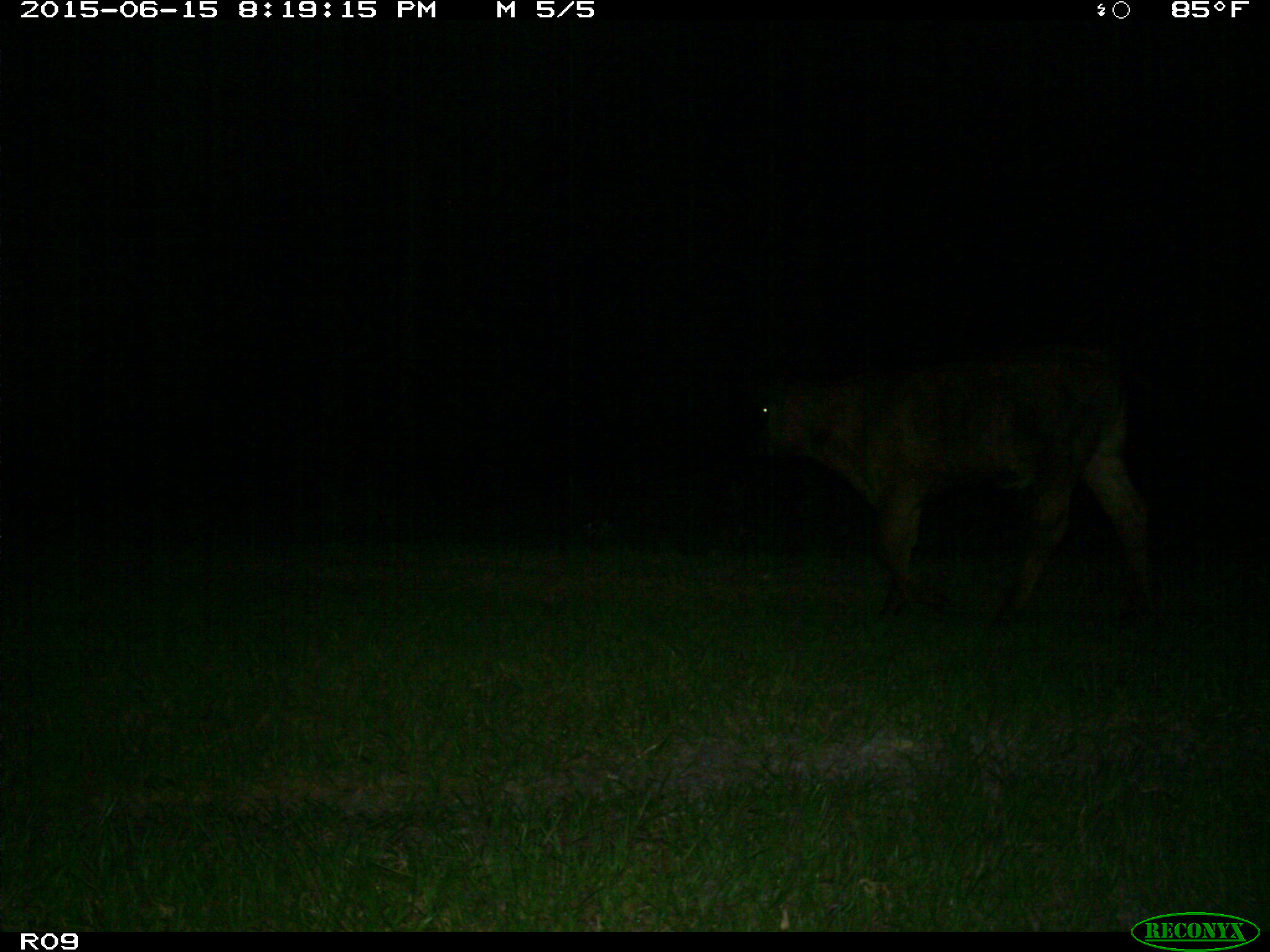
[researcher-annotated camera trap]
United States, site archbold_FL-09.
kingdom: Animalia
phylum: Chordata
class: Mammalia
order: Artiodactyla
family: Bovidae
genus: Bos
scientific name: Bos taurus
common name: domestic cow